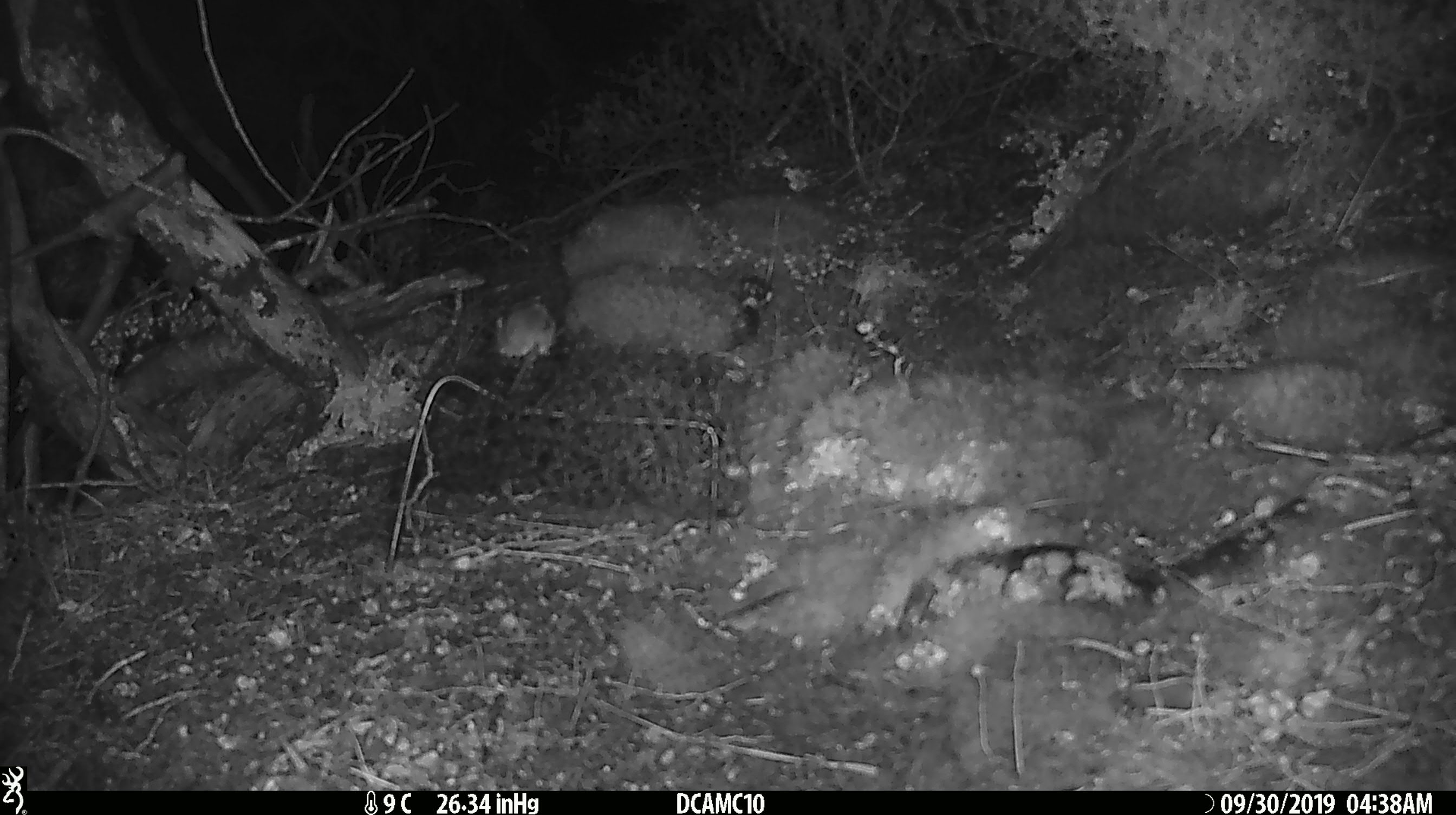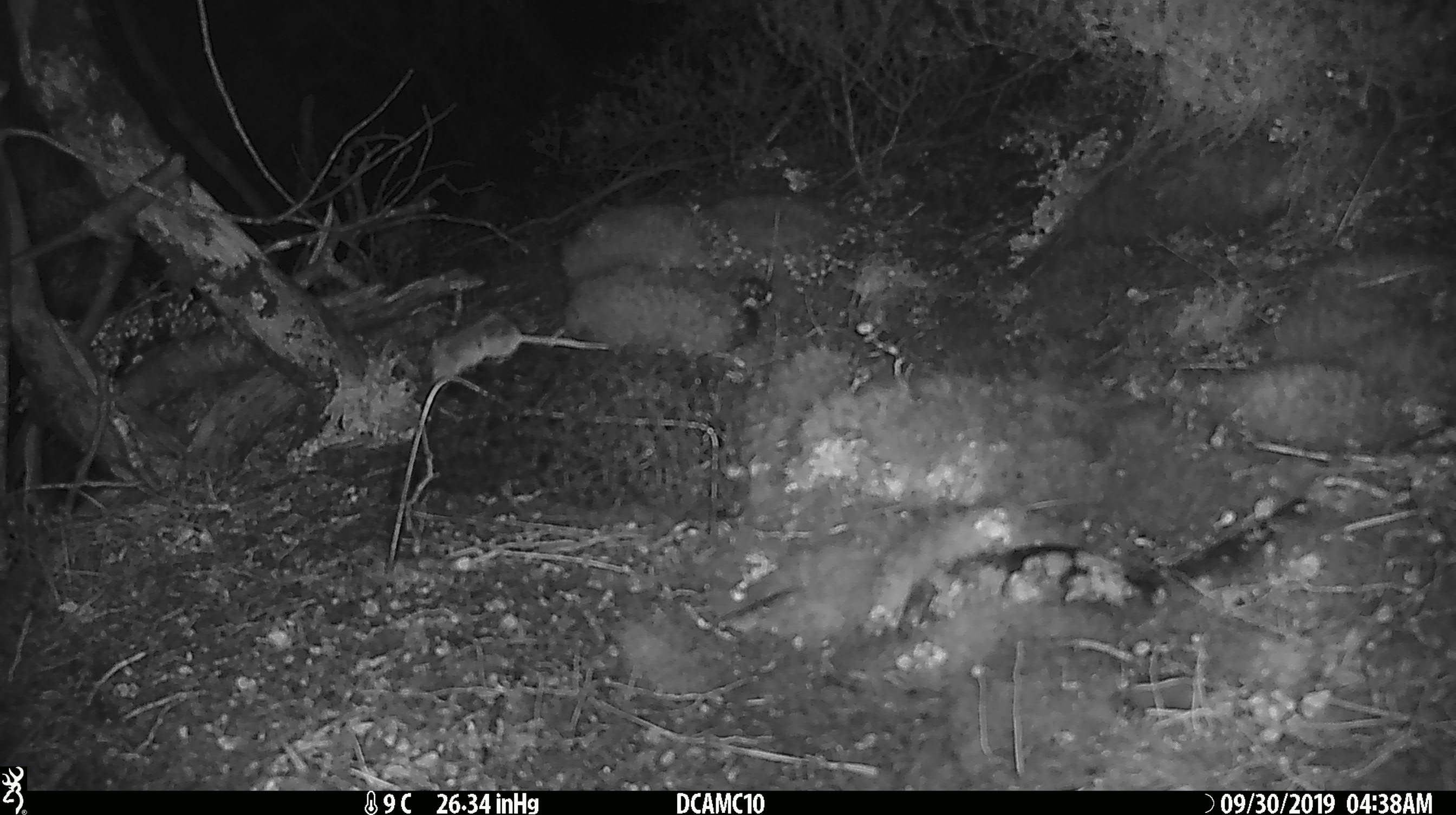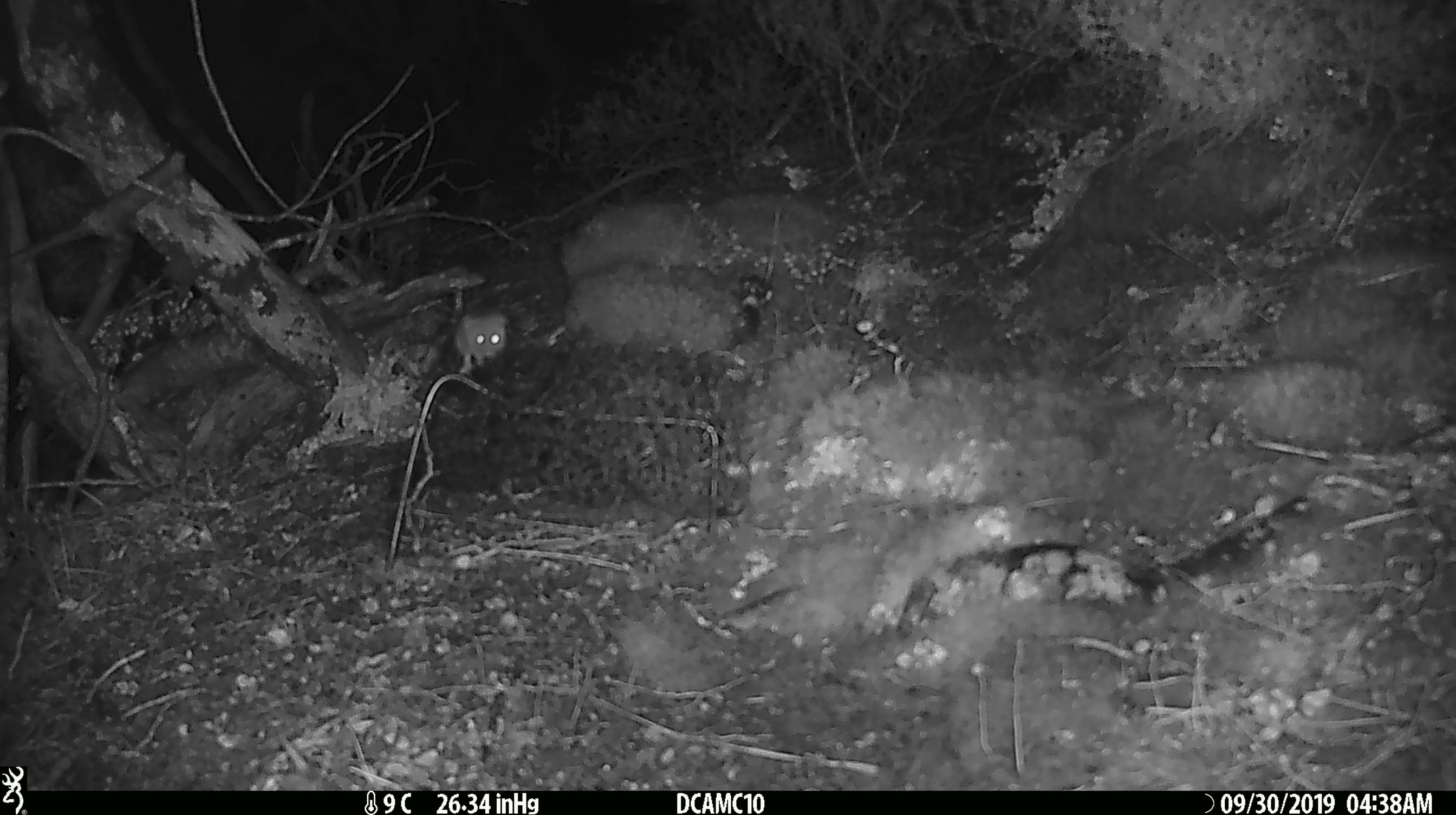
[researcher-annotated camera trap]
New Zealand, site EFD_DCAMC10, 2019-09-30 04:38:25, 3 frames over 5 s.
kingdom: Animalia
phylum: Chordata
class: Mammalia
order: Rodentia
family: Muridae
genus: Mus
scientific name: Mus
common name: mouse